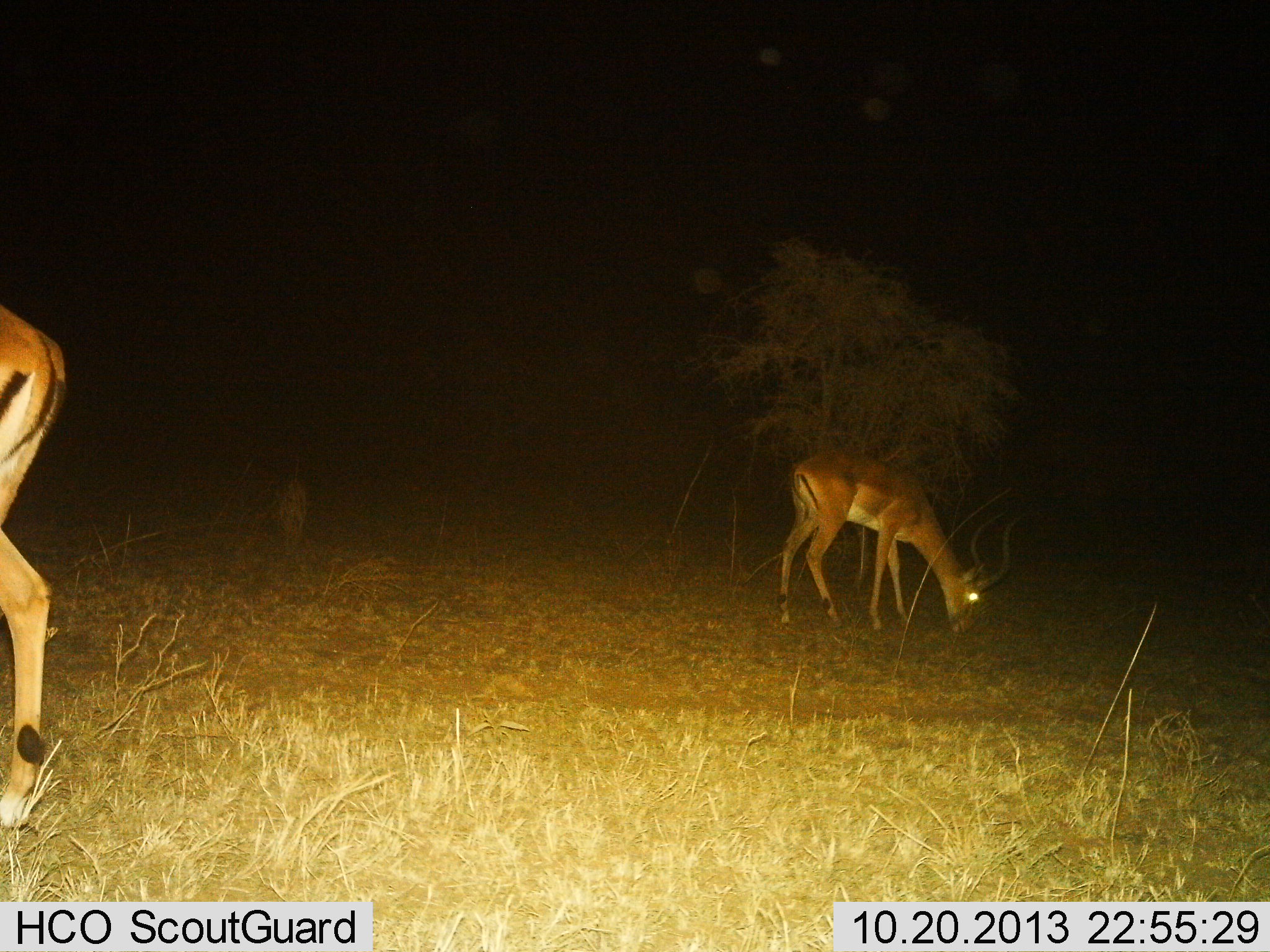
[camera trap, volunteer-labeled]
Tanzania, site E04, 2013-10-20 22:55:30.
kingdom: Animalia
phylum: Chordata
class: Mammalia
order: Artiodactyla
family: Bovidae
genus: Aepyceros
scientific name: Aepyceros melampus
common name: impala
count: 2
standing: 33%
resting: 0%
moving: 4%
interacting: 0%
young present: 0%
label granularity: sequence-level